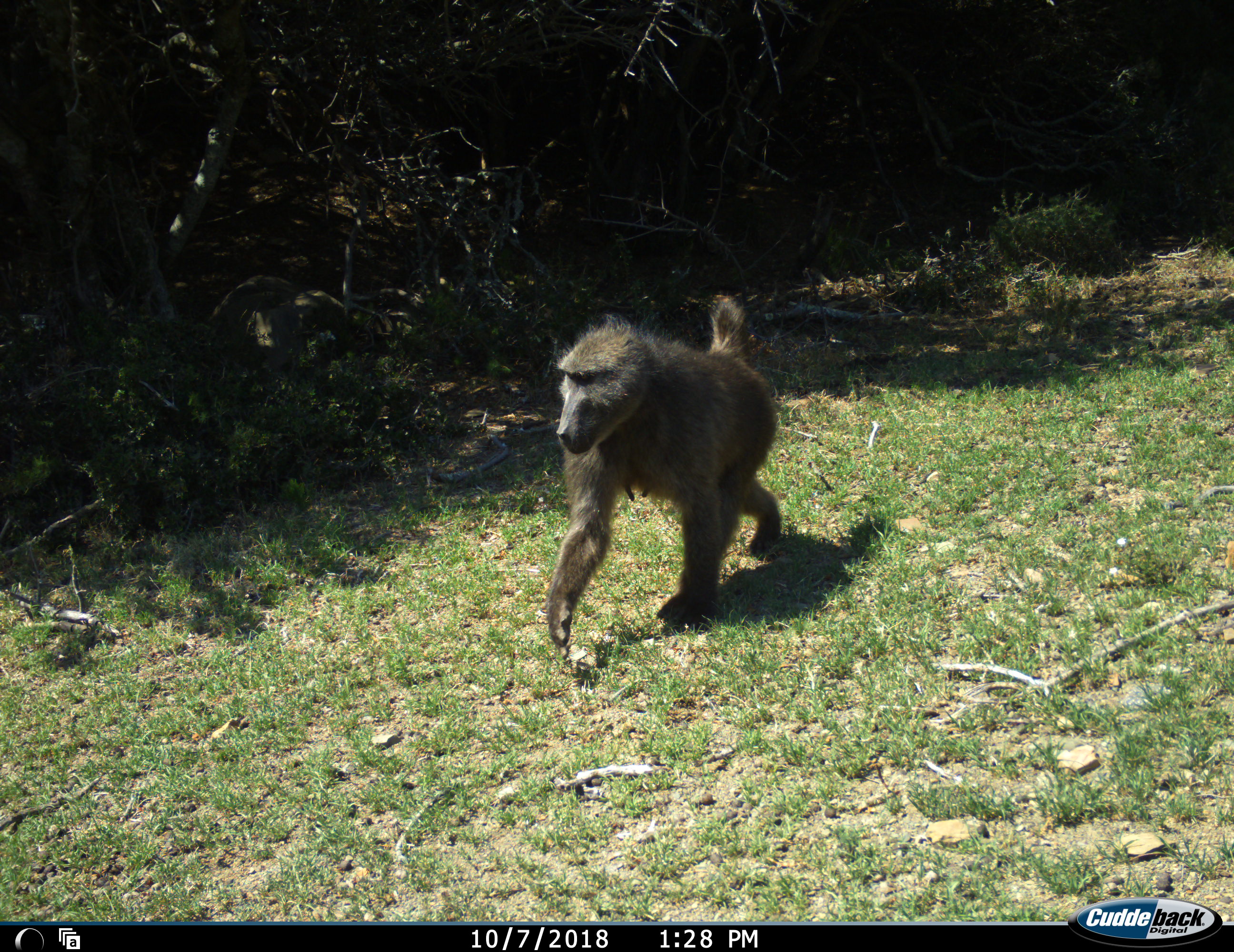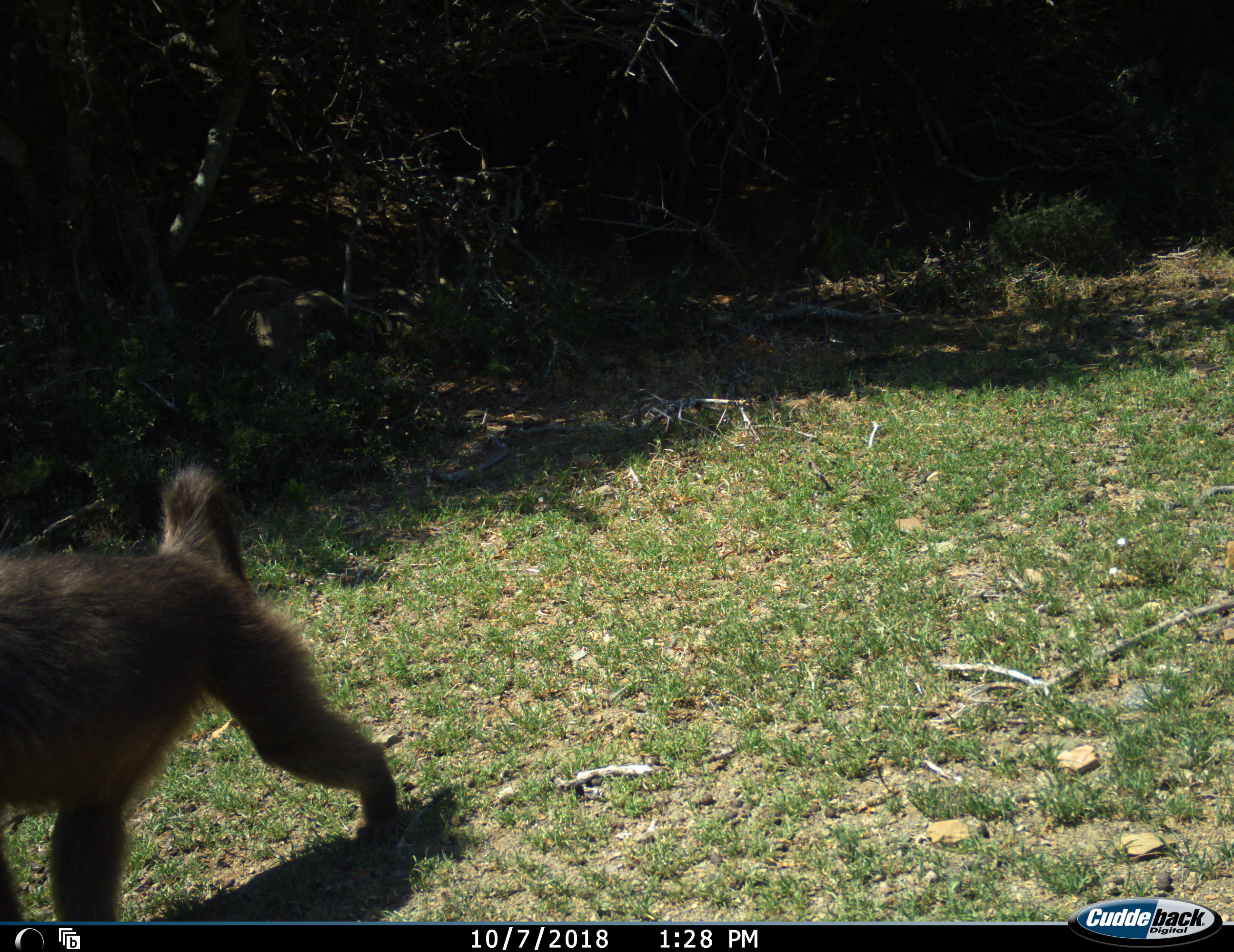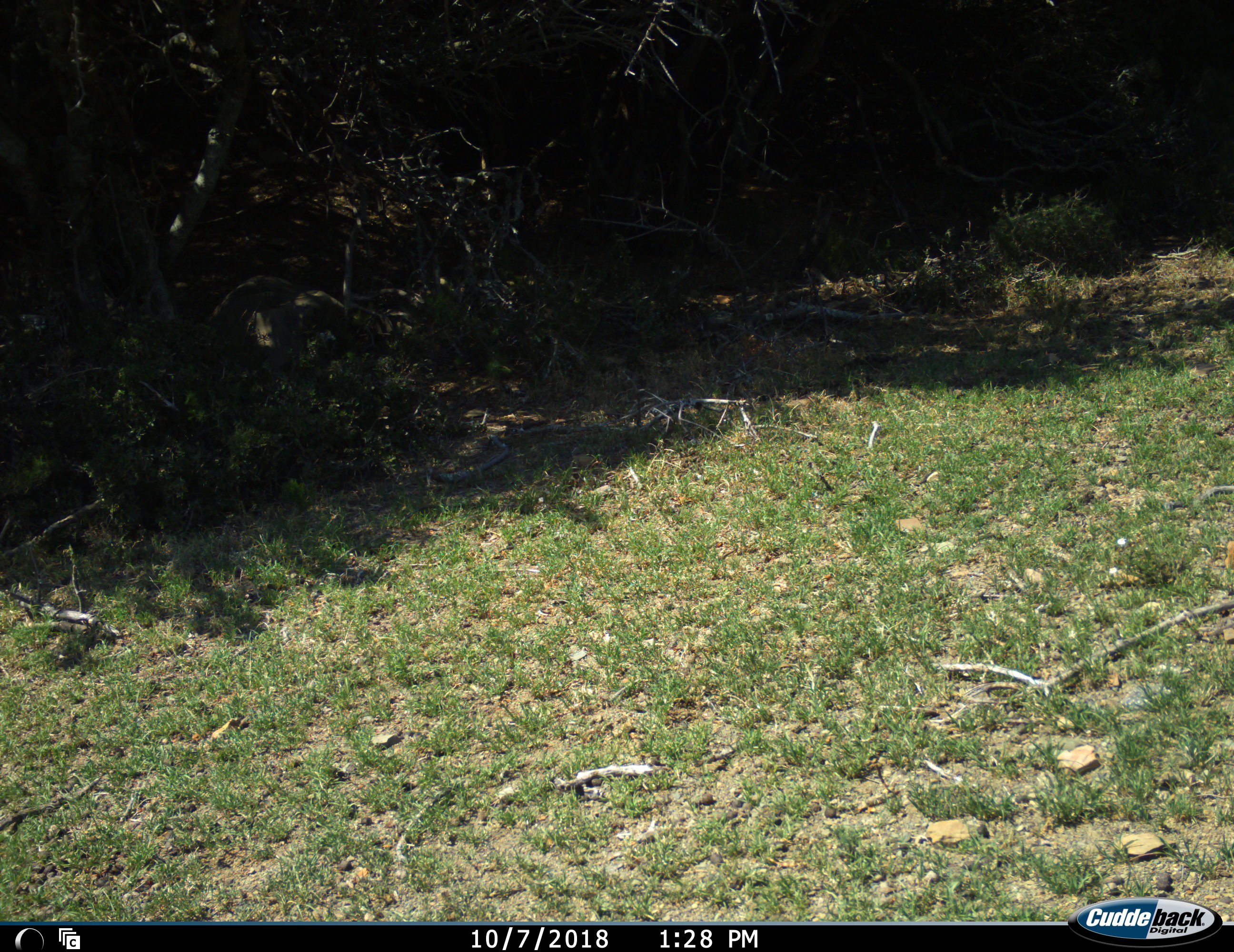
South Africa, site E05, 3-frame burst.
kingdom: Animalia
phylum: Chordata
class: Mammalia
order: Primates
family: Cercopithecidae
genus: Papio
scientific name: Papio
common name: baboon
Baboon (Papio), count 1. Behavior (volunteer vote fractions): standing 0%, resting 0%, moving 100%, interacting 0%. Young present (vote fraction): 0%. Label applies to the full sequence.